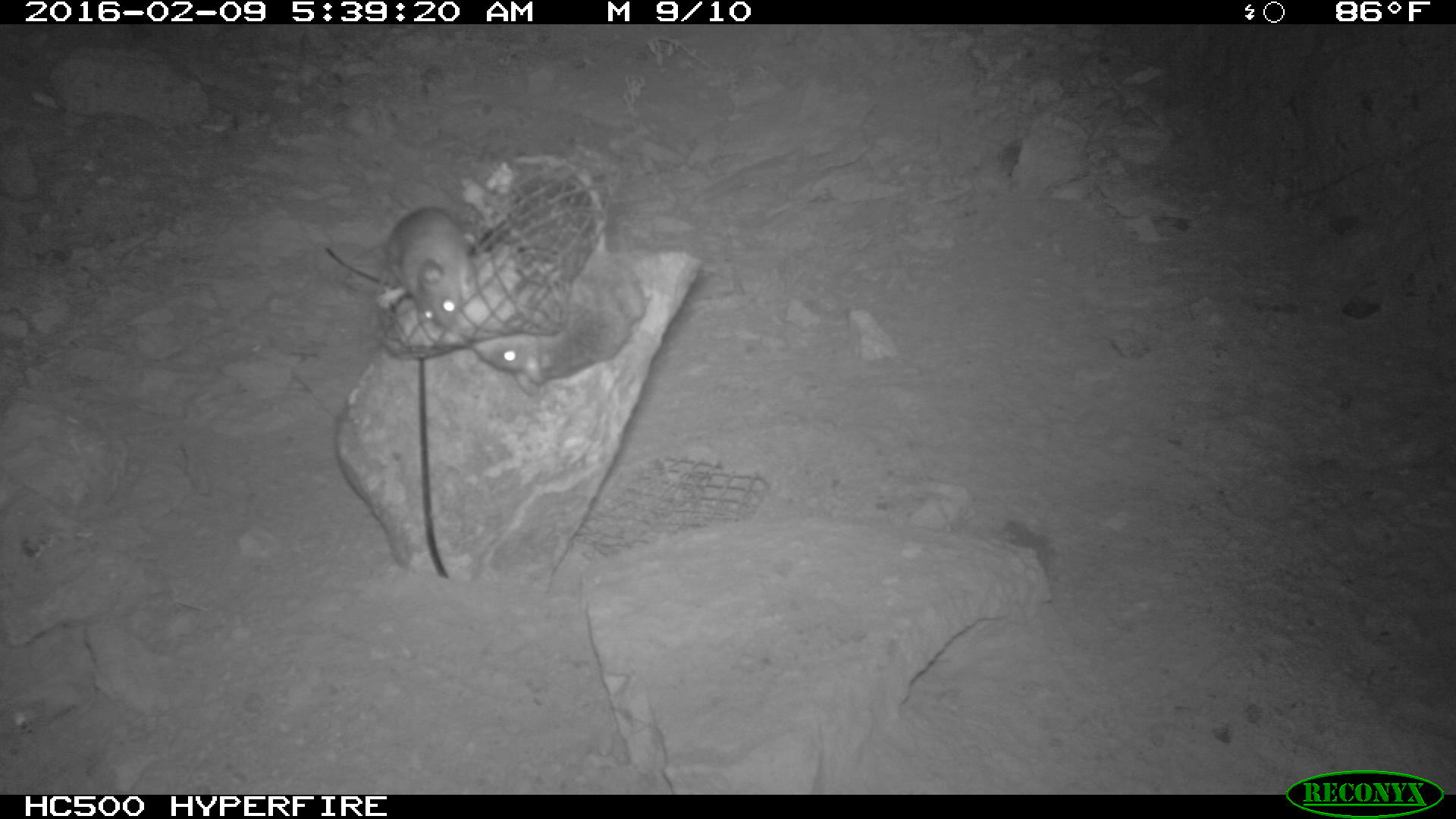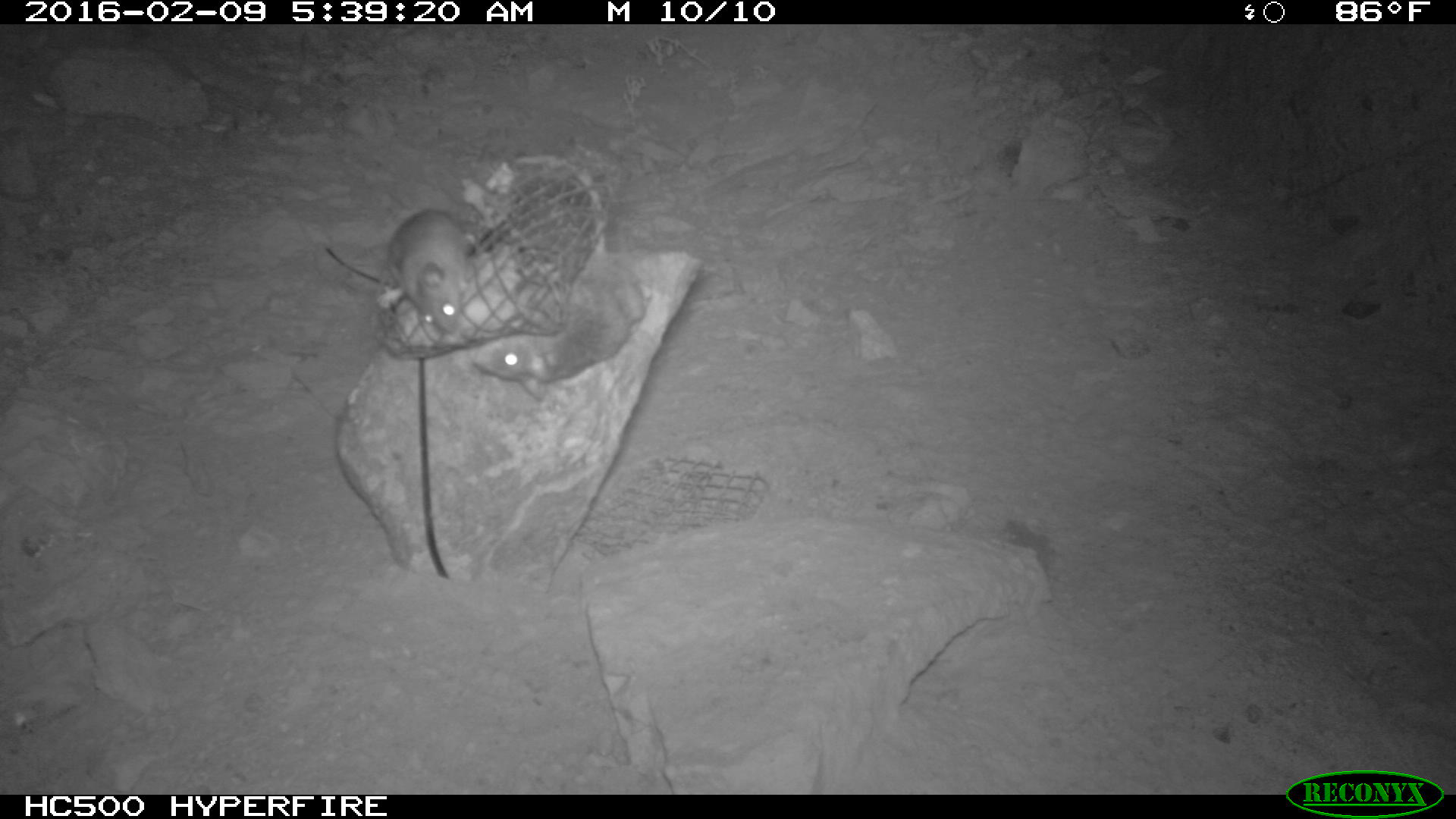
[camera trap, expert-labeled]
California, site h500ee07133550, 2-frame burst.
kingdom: Animalia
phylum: Chordata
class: Mammalia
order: Rodentia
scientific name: Rodentia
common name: rodent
Rodent (Rodentia).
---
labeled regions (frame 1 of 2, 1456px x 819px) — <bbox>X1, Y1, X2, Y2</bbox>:
rodent: <bbox>469, 155, 642, 396</bbox>; <bbox>384, 208, 478, 330</bbox>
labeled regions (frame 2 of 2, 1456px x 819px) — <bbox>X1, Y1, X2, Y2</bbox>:
rodent: <bbox>471, 153, 651, 401</bbox>; <bbox>390, 207, 483, 331</bbox>